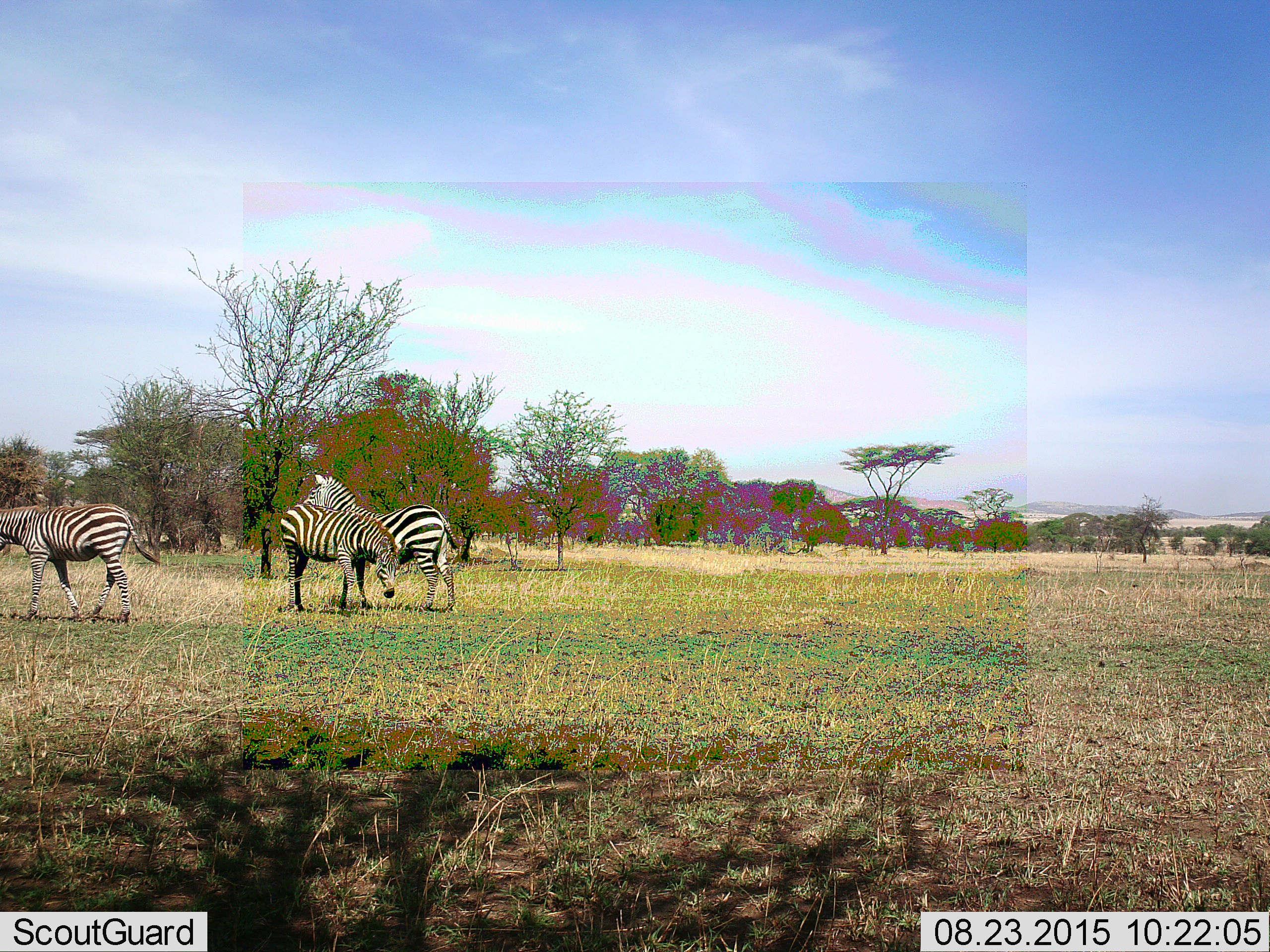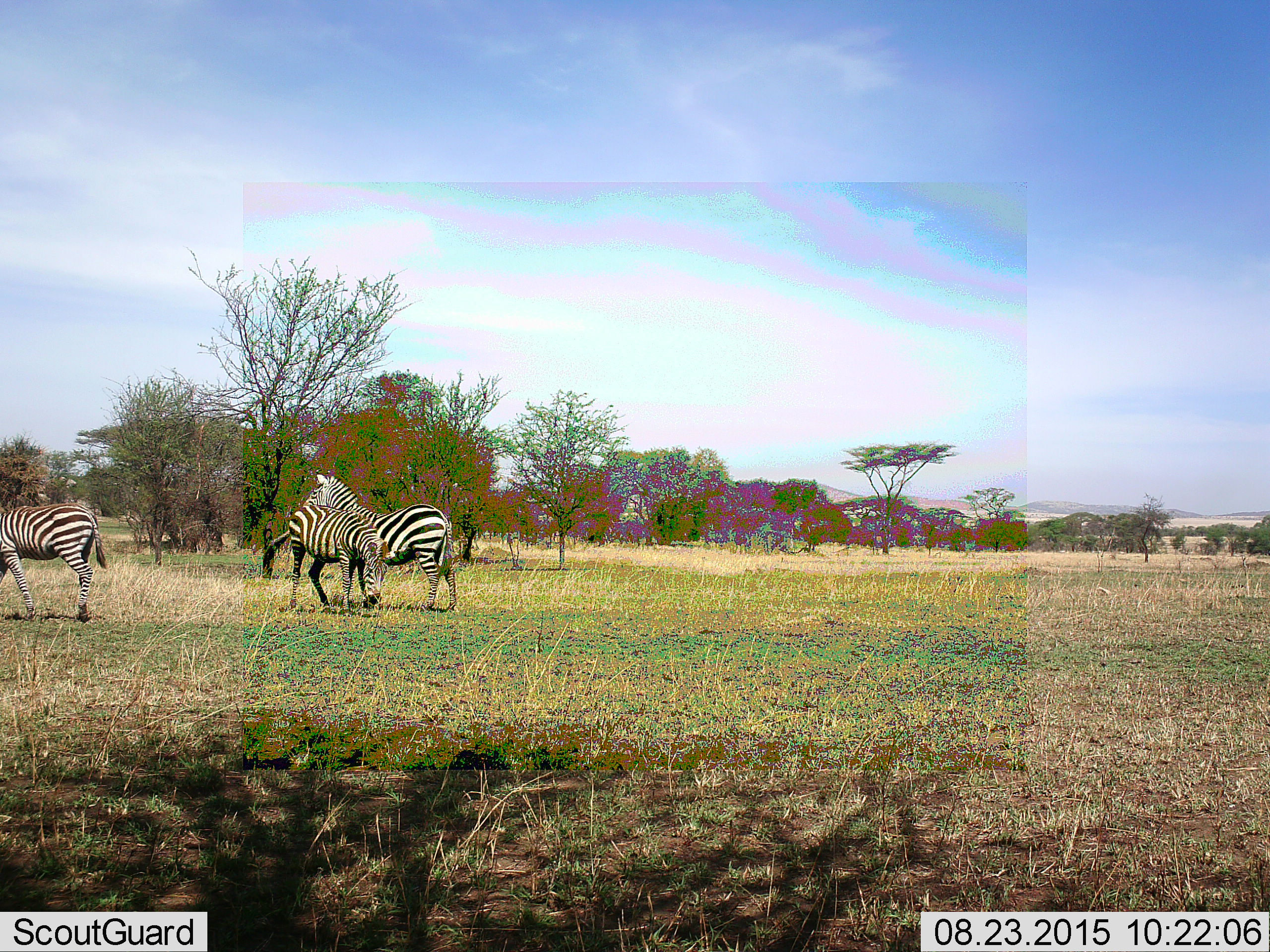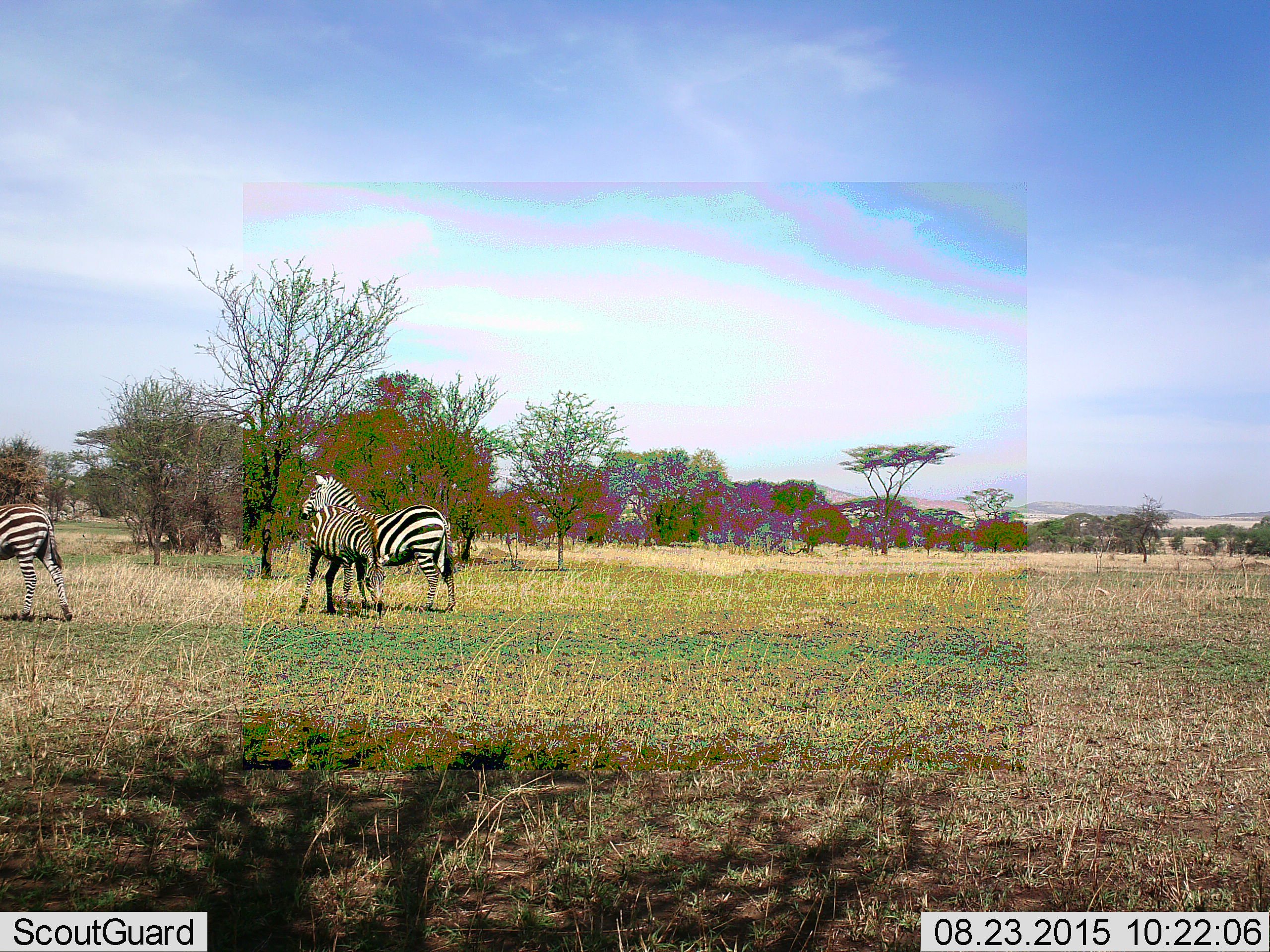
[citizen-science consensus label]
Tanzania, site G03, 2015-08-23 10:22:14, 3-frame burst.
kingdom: Animalia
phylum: Chordata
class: Mammalia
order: Perissodactyla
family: Equidae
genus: Equus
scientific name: Equus quagga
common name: plains zebra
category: zebra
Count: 3.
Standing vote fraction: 83%.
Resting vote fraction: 0%.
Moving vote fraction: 56%.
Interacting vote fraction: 6%.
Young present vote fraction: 11%.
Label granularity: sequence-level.